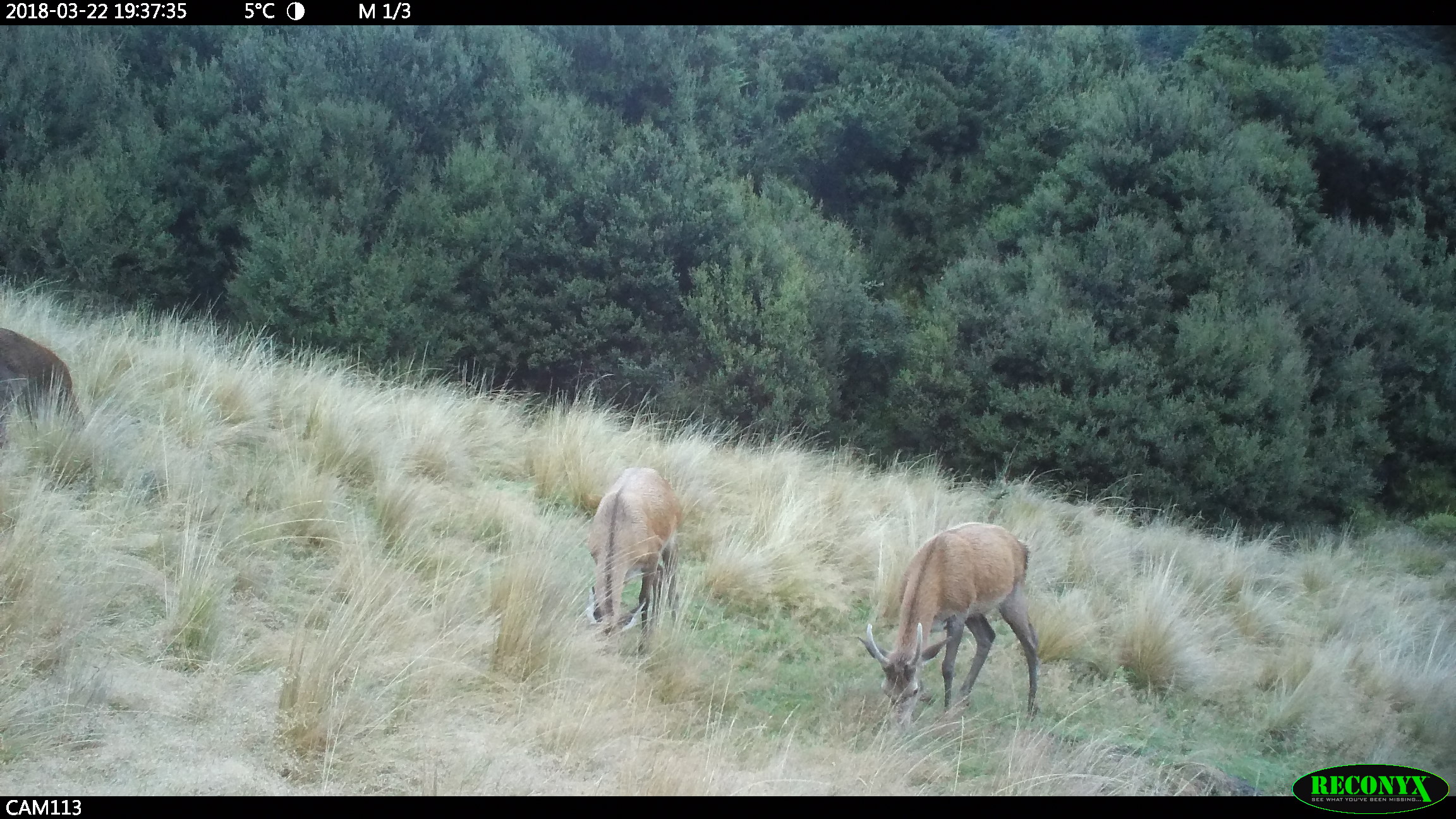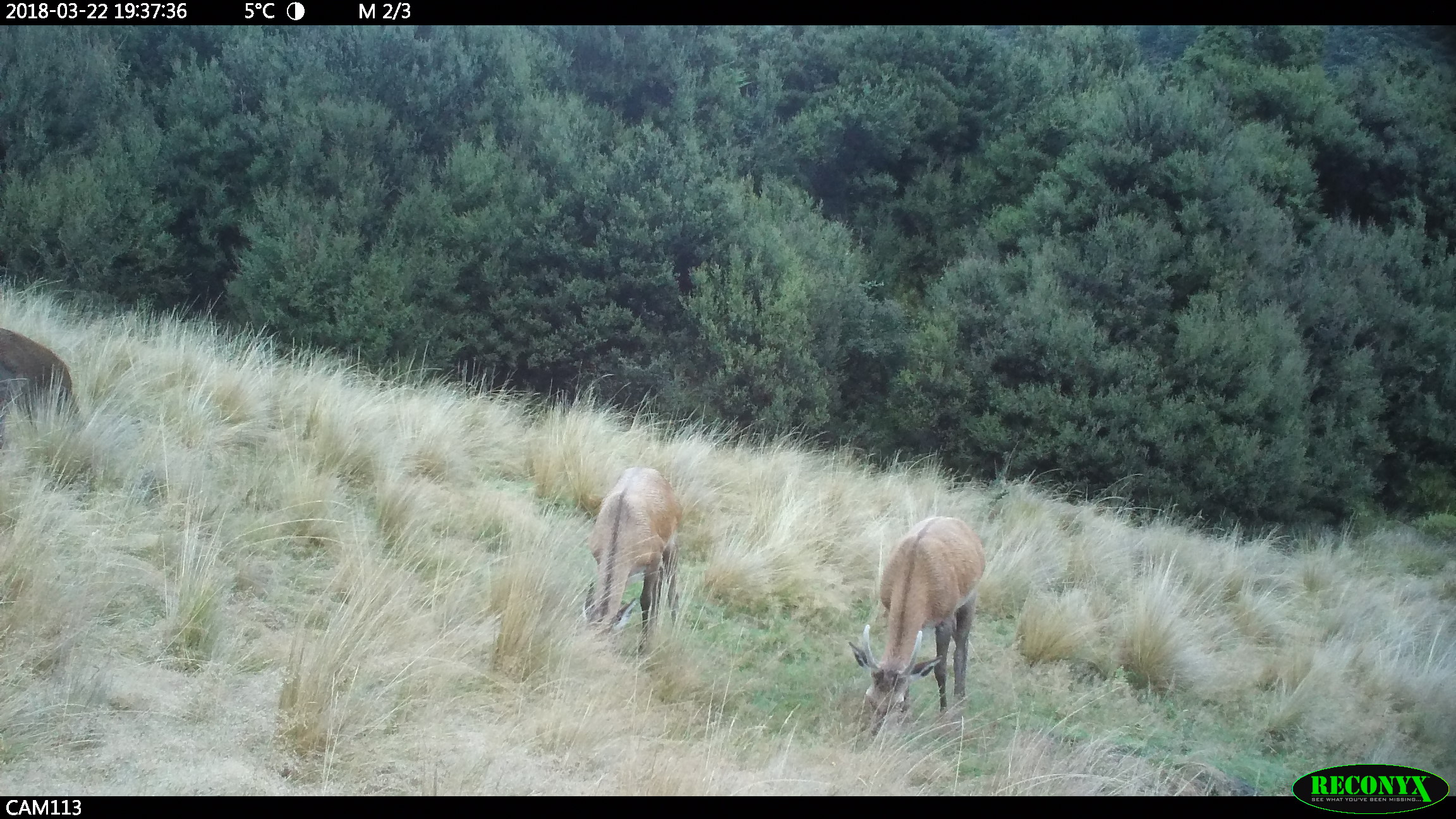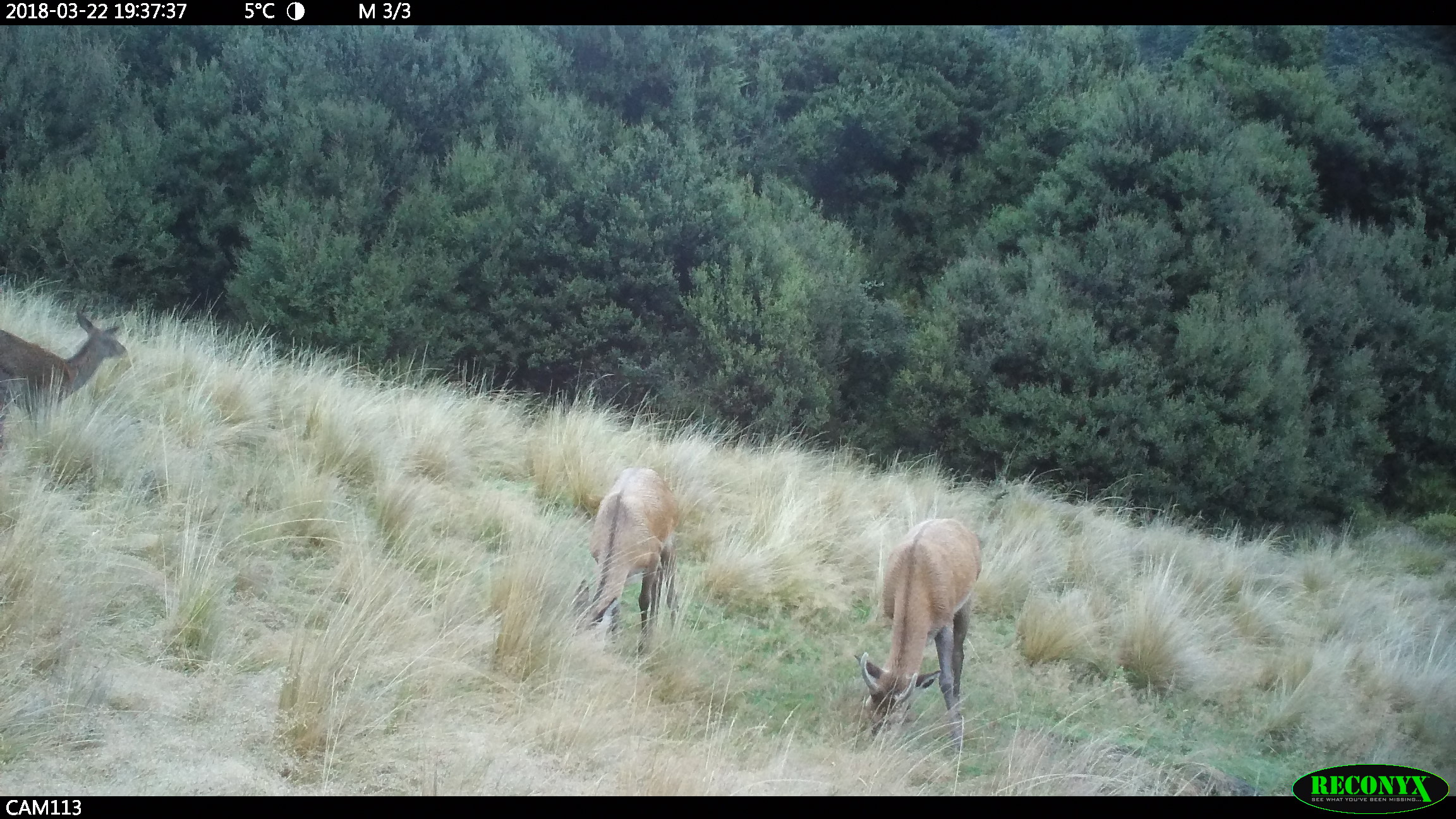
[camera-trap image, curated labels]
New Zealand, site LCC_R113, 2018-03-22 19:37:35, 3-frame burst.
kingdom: Animalia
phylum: Chordata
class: Mammalia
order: Artiodactyla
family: Cervidae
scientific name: Cervidae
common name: deer